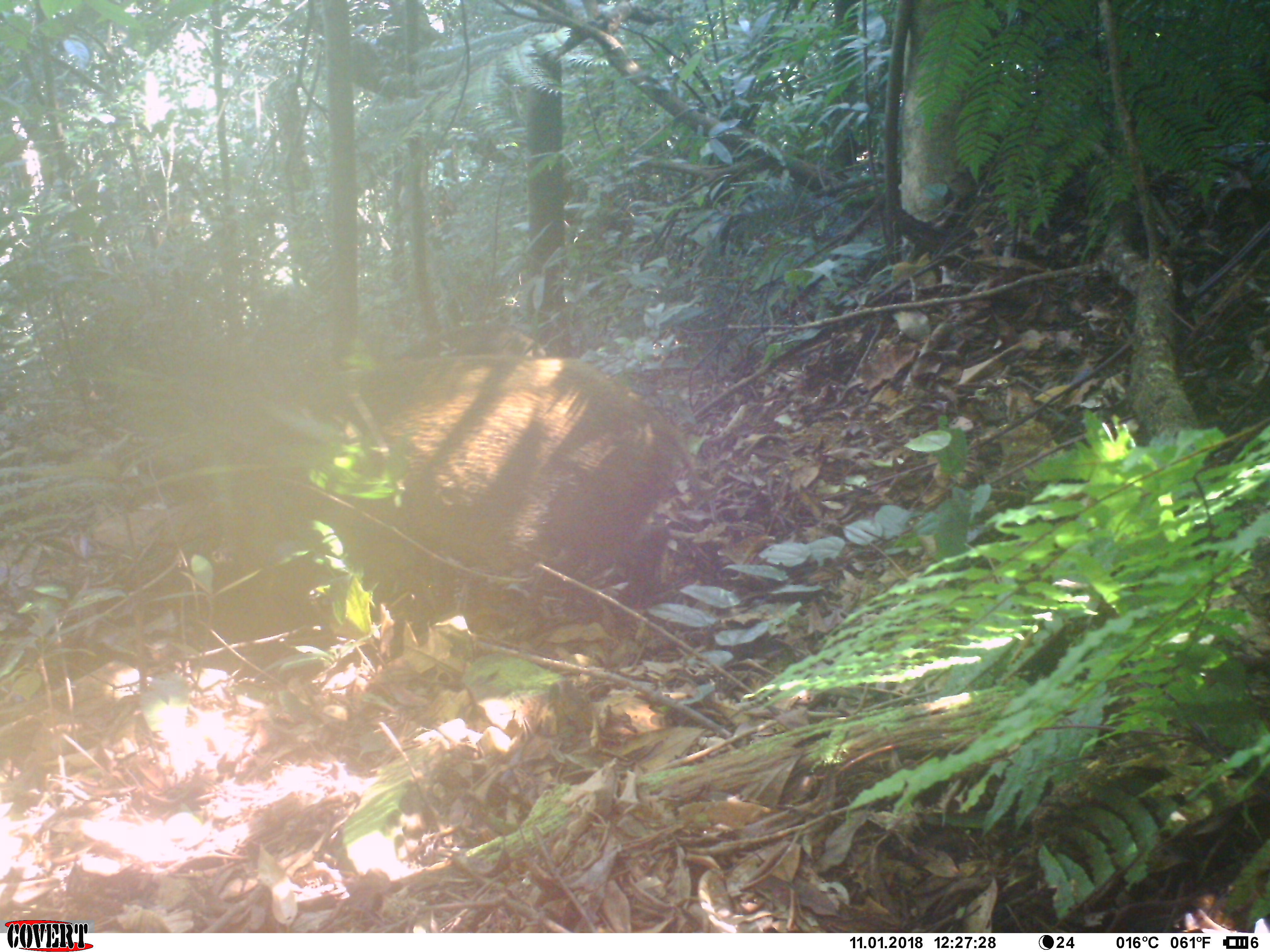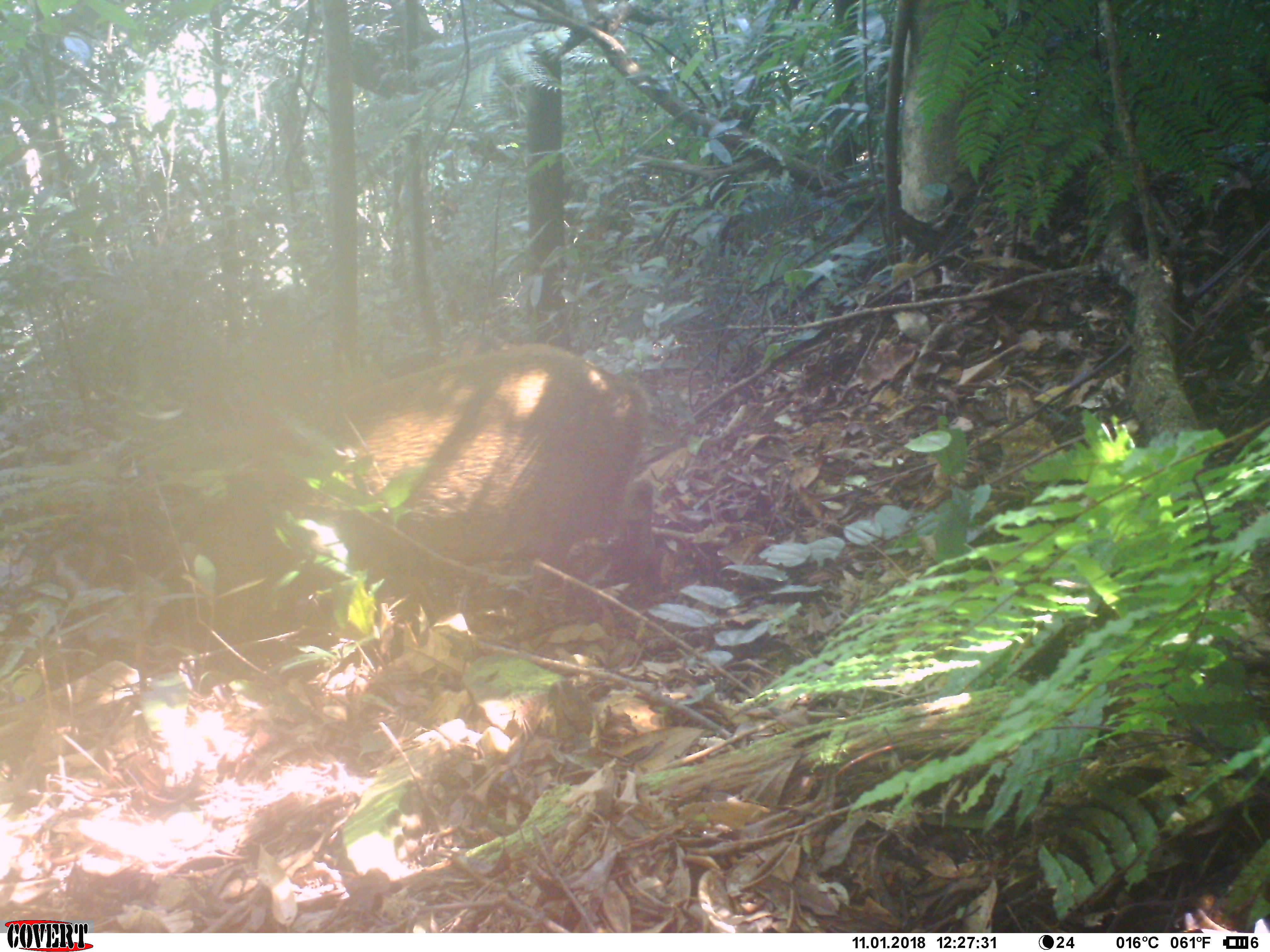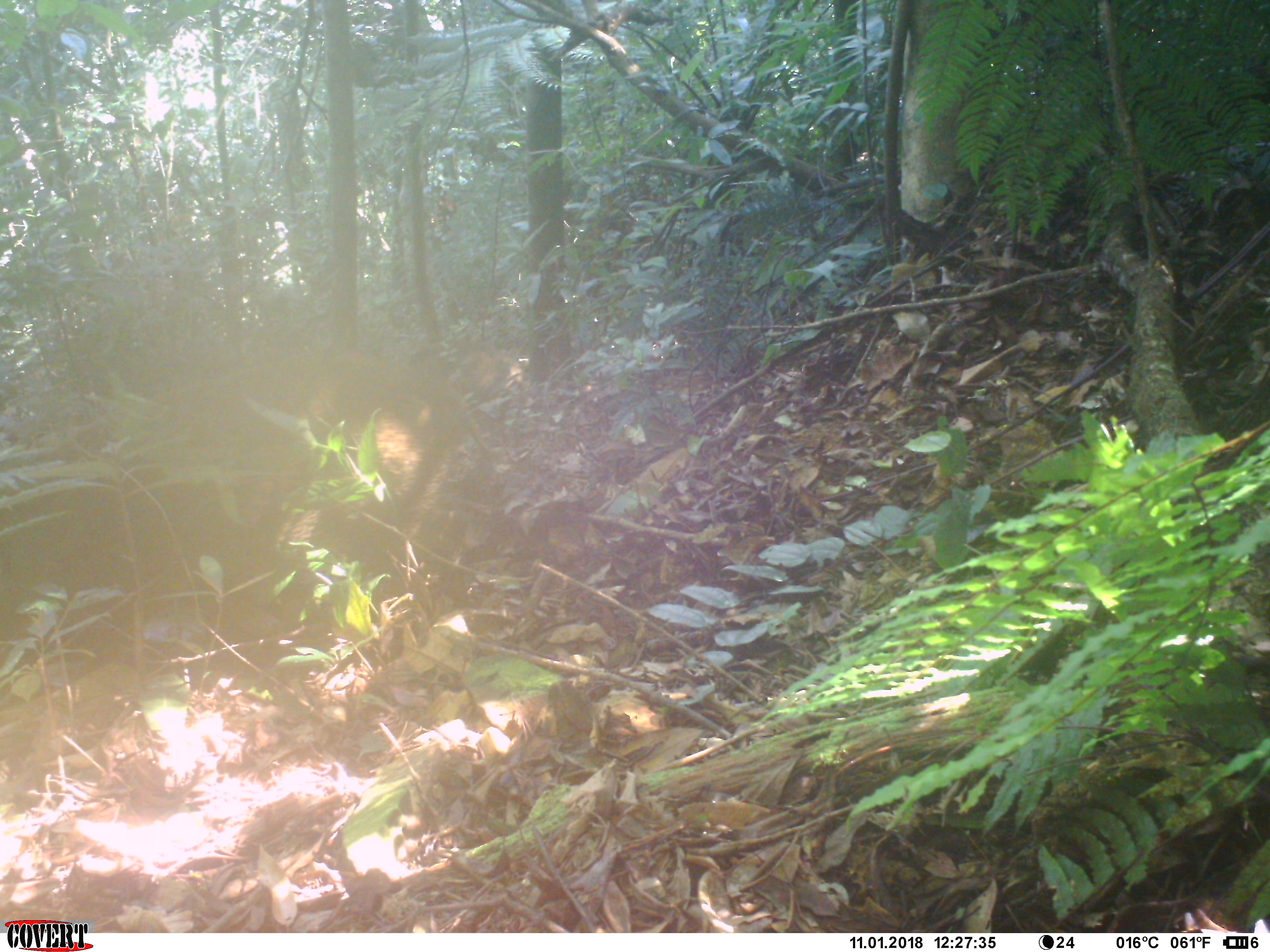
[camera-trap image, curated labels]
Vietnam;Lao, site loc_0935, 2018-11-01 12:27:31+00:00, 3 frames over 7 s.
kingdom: Animalia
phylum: Chordata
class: Mammalia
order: Artiodactyla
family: Suidae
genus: Sus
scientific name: Sus scrofa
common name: eurasian wild pig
Eurasian wild pig (Sus scrofa). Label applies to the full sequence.